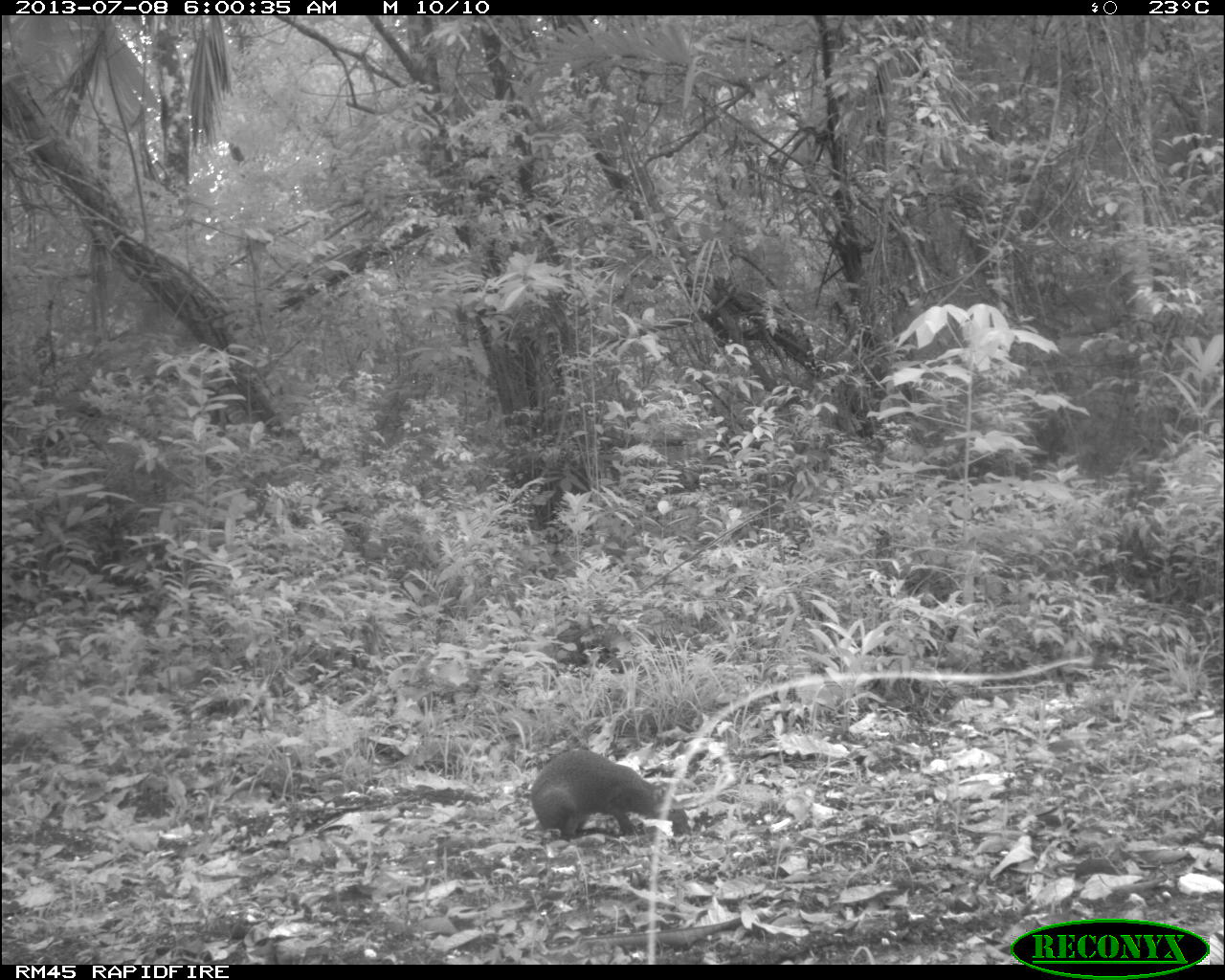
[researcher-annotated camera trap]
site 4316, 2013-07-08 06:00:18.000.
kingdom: Animalia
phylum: Chordata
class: Mammalia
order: Rodentia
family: Dasyproctidae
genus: Dasyprocta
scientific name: Dasyprocta punctata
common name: central american agouti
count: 1